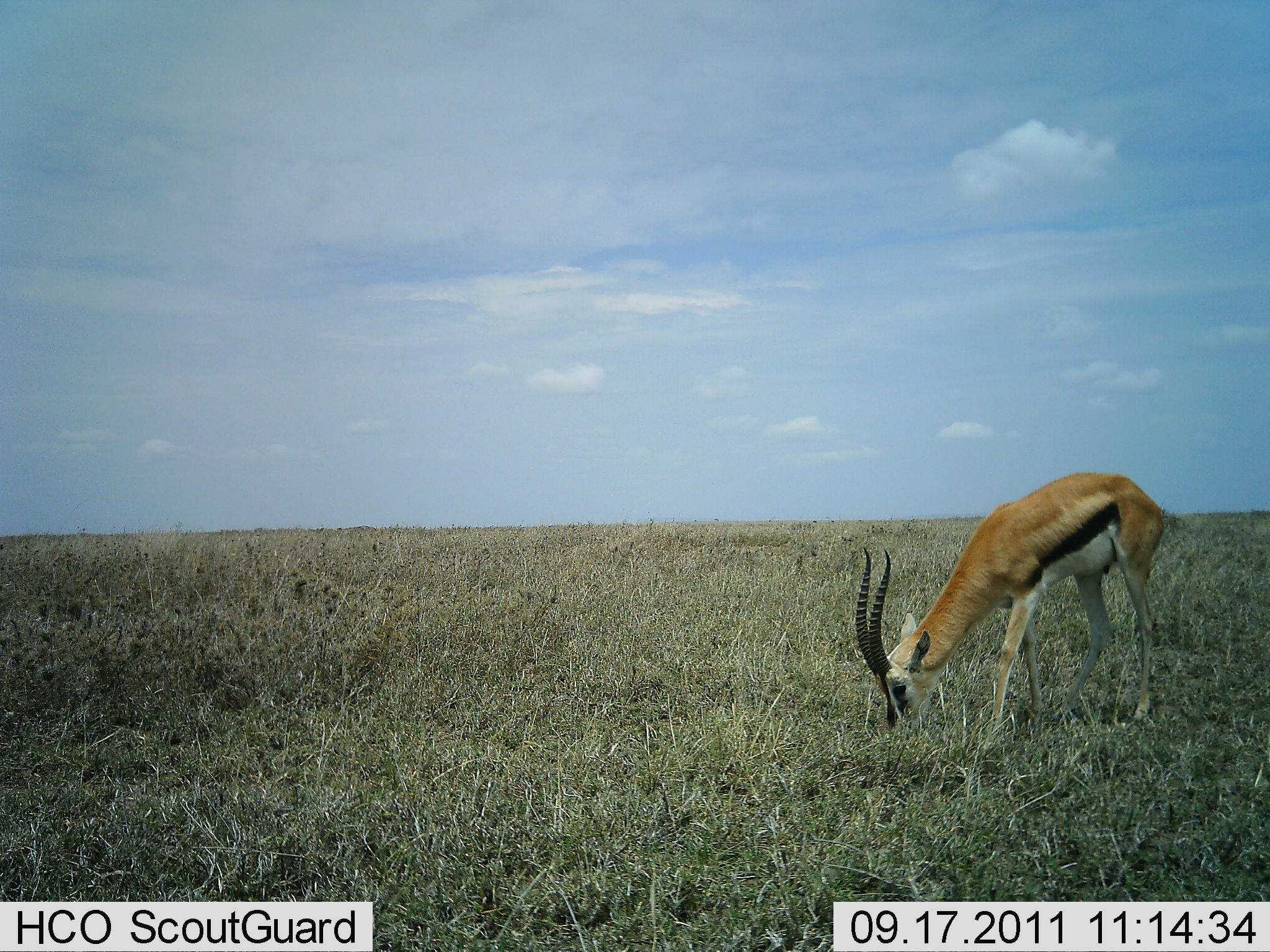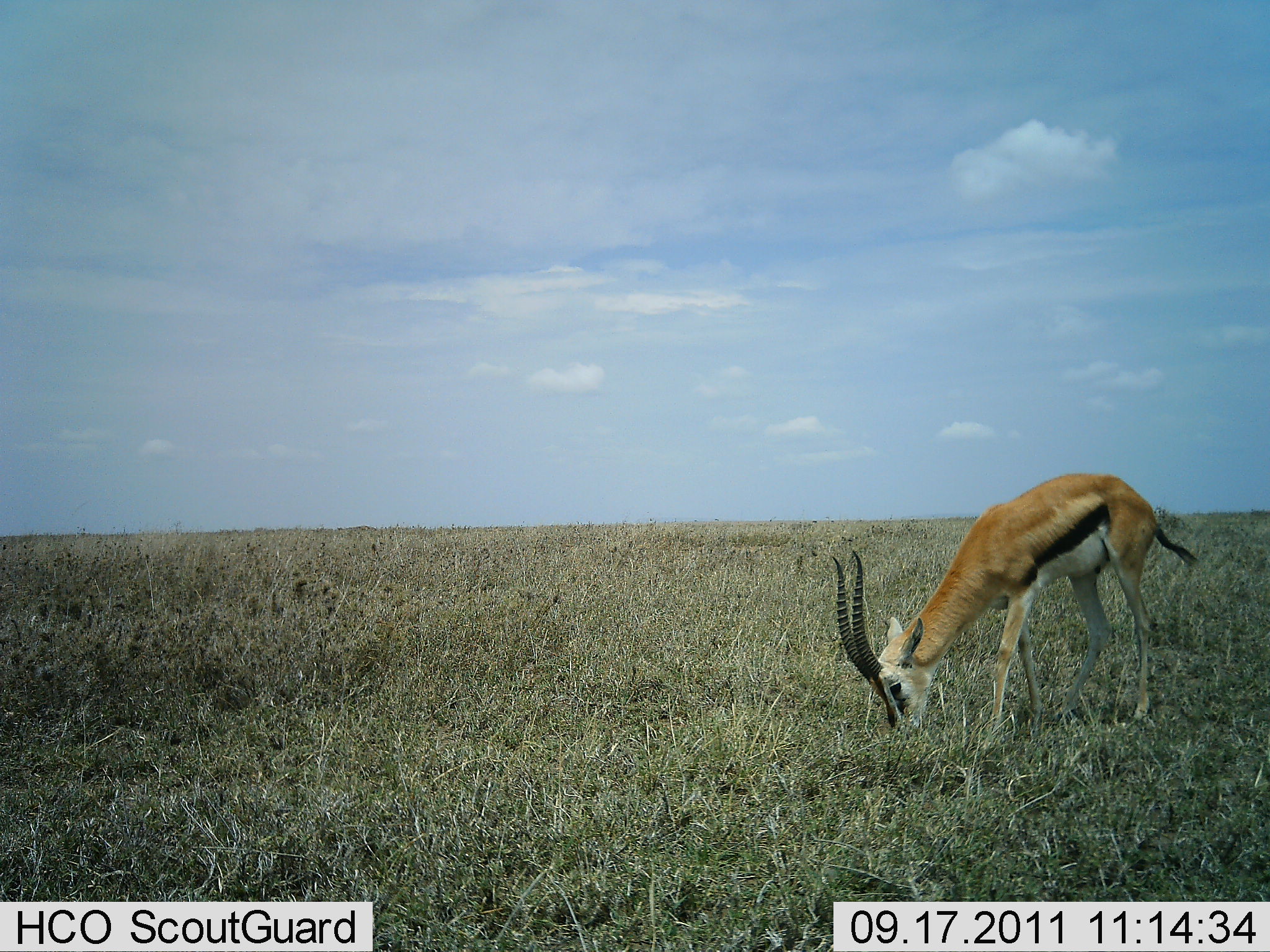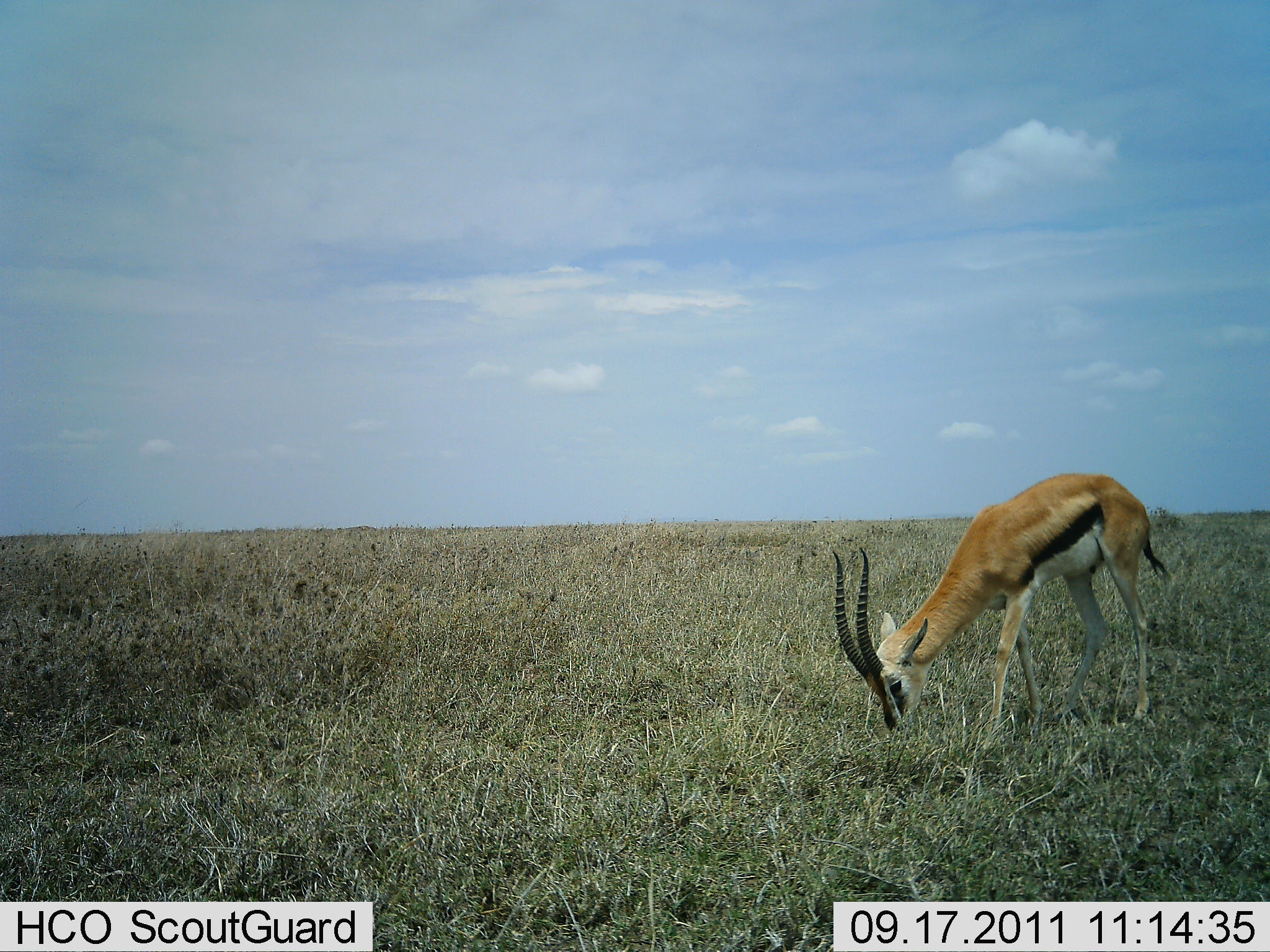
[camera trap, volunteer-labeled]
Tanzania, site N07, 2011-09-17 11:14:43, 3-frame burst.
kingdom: Animalia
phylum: Chordata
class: Mammalia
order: Artiodactyla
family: Bovidae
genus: Eudorcas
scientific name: Eudorcas thomsonii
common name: thomson's gazelle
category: gazellethomsons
Gazellethomsons (thomson's gazelle) (Eudorcas thomsonii), count 1. Behavior (volunteer vote fractions): standing 0%, resting 0%, moving 0%, interacting 0%. Young present (vote fraction): 0%. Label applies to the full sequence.